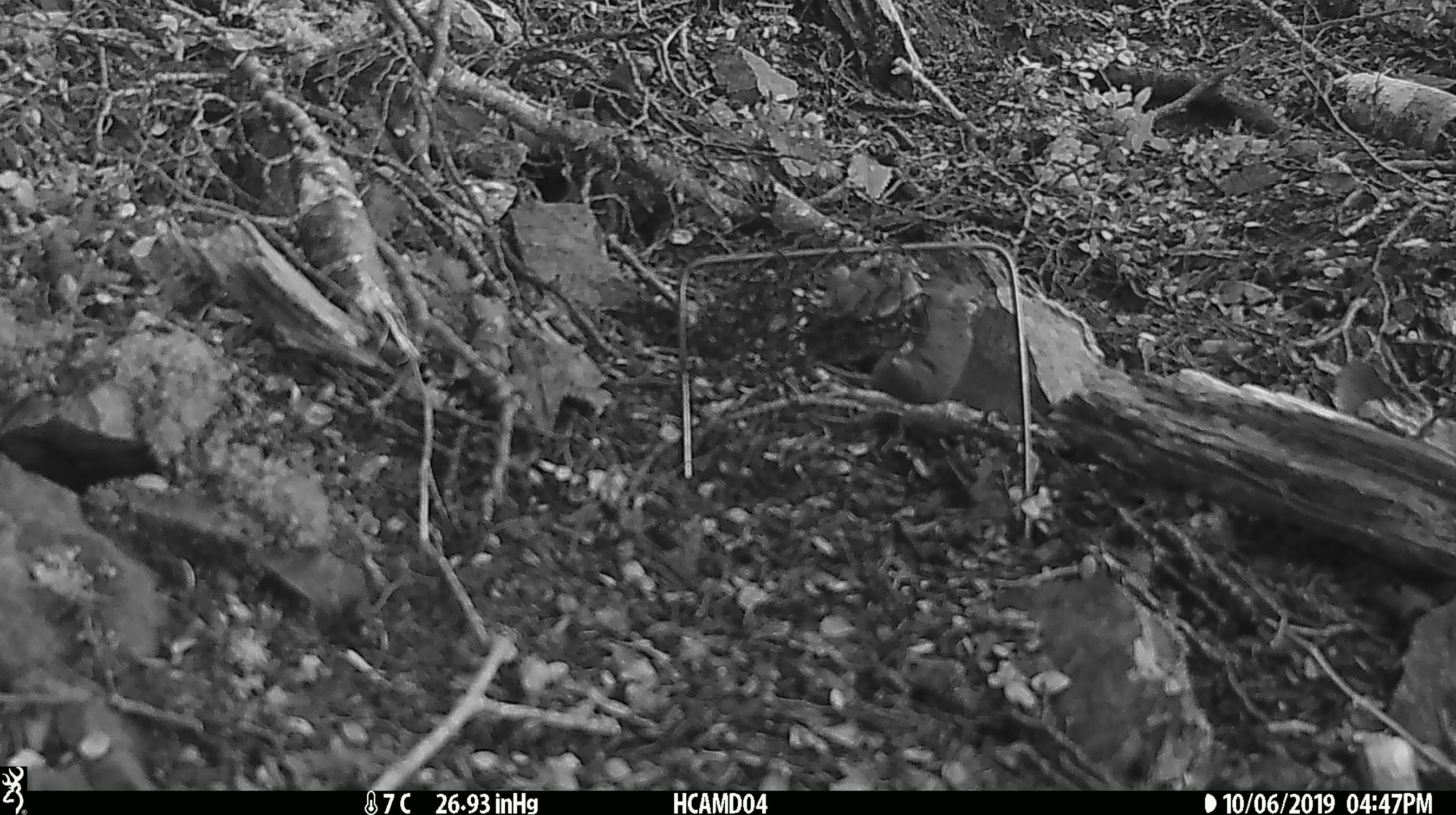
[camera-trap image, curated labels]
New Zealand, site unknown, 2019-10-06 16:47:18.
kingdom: Animalia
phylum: Chordata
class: Mammalia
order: Rodentia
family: Muridae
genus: Mus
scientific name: Mus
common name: mouse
Mouse (Mus).